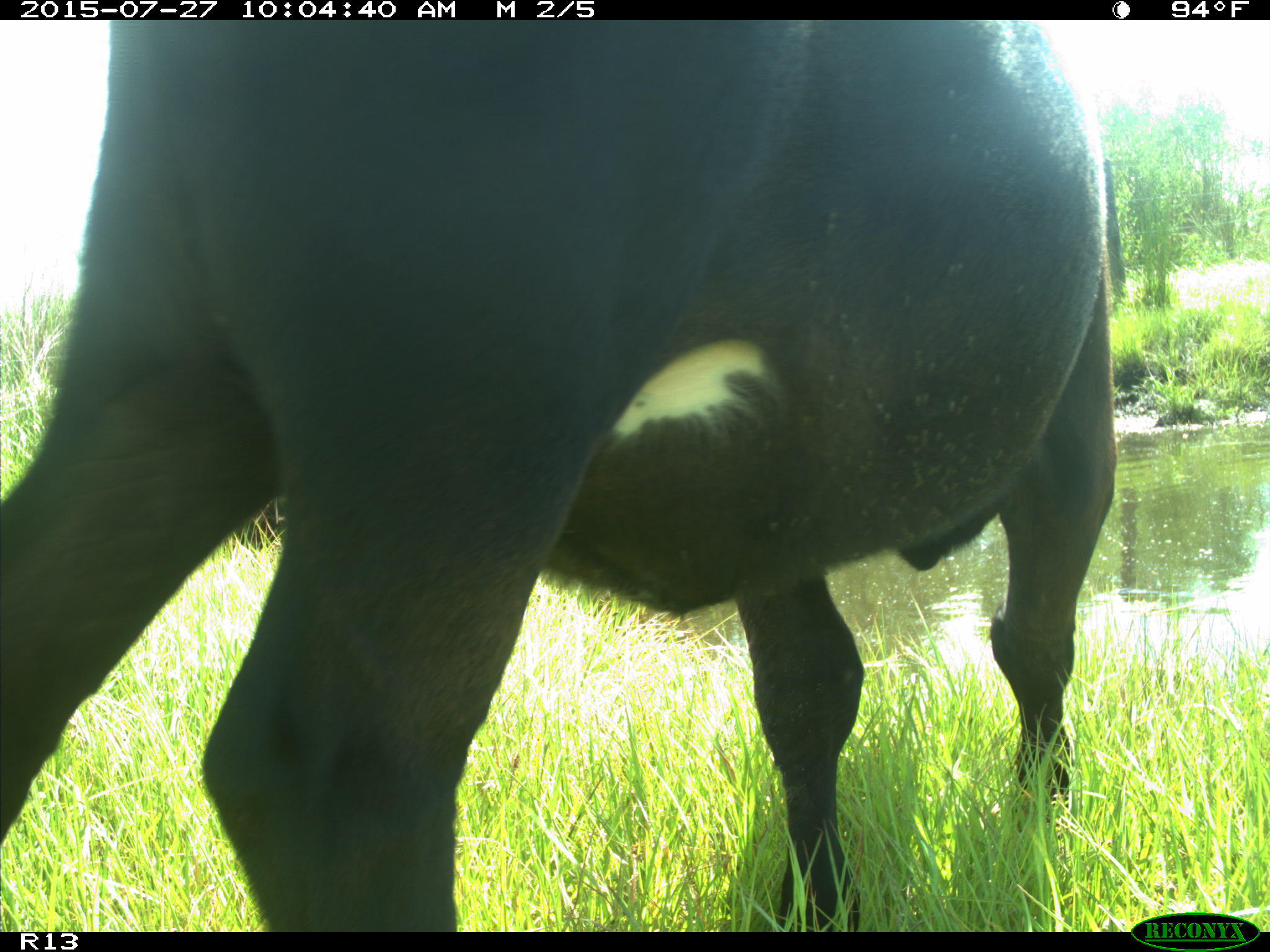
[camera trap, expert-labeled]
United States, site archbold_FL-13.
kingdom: Animalia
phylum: Chordata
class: Mammalia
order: Artiodactyla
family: Bovidae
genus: Bos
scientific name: Bos taurus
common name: domestic cow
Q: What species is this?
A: Bos taurus (domestic cow).